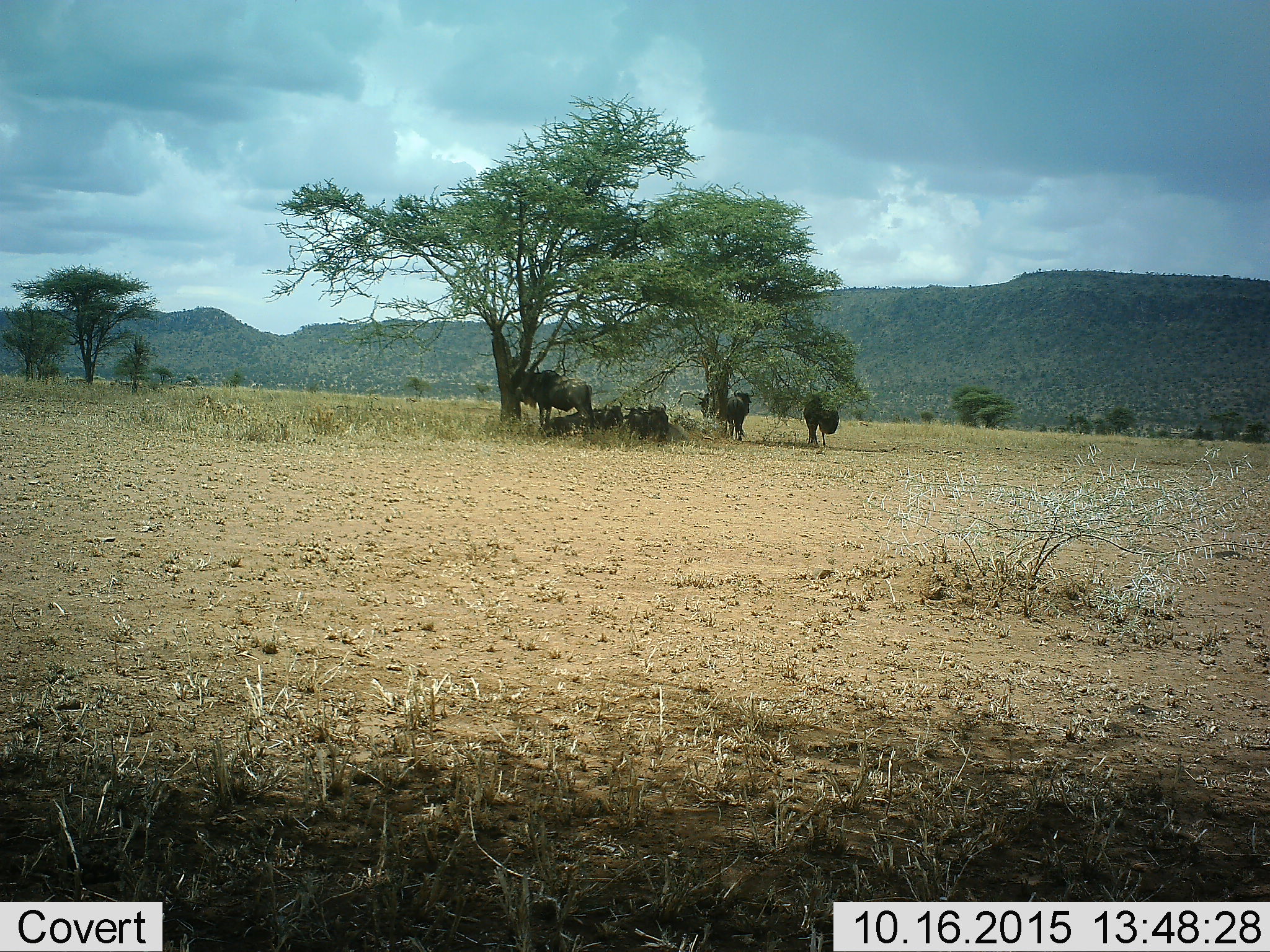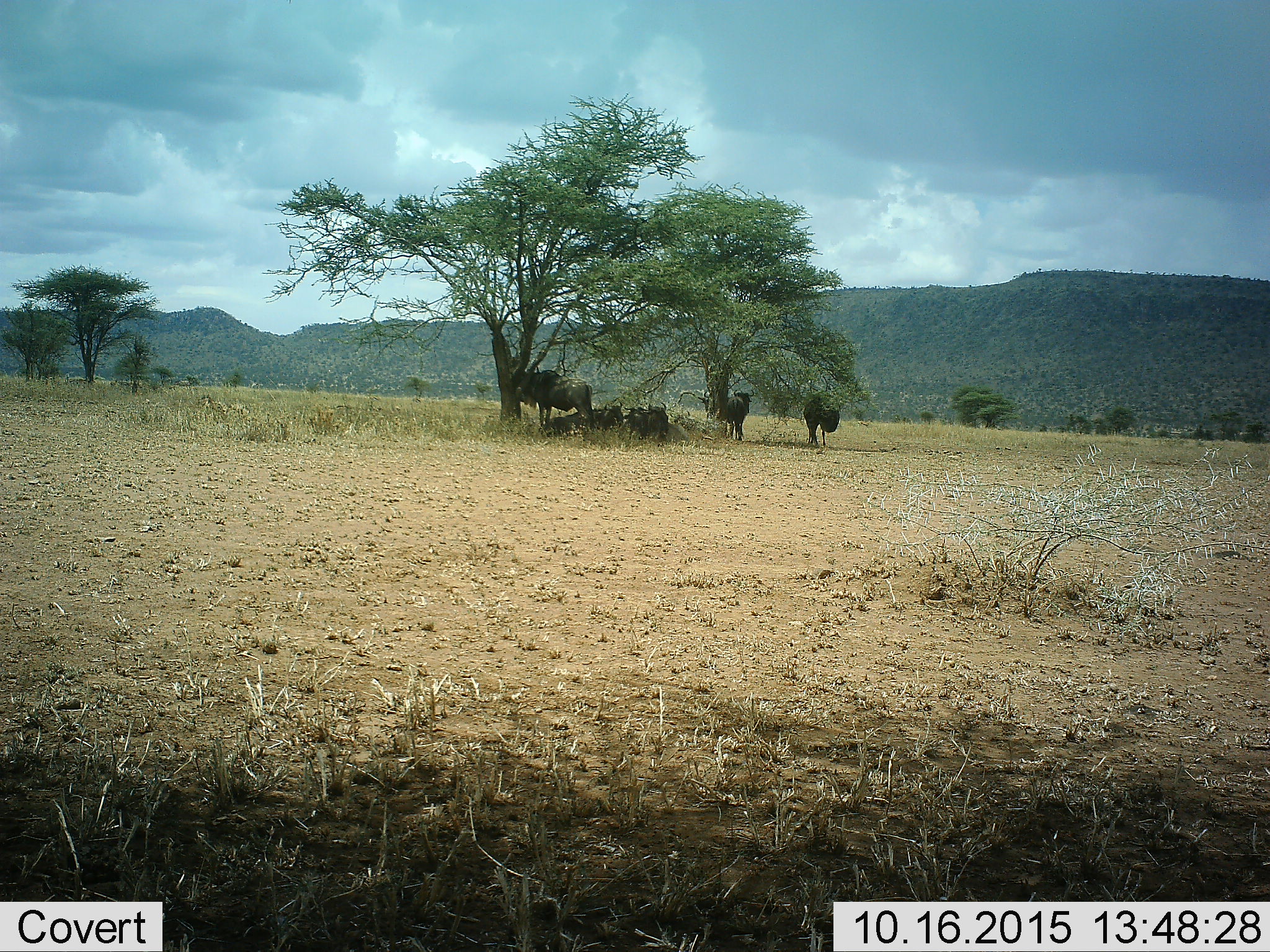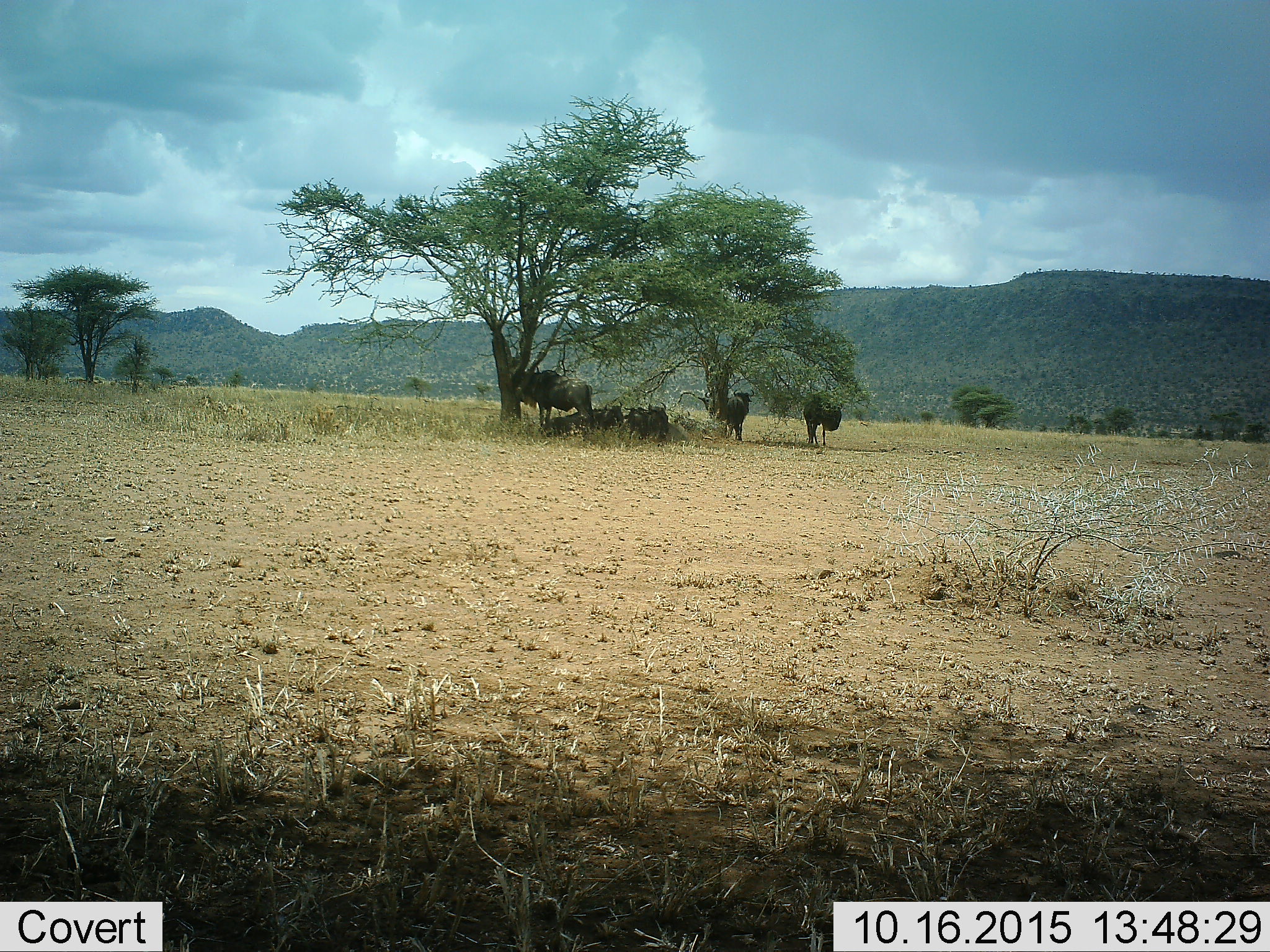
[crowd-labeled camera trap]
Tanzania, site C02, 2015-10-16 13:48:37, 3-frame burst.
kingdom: Animalia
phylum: Chordata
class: Mammalia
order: Artiodactyla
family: Bovidae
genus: Connochaetes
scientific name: Connochaetes taurinus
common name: blue wildebeest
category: wildebeest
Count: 6.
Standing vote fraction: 84%.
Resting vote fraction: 100%.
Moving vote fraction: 11%.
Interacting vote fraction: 16%.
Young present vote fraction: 0%.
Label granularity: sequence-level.